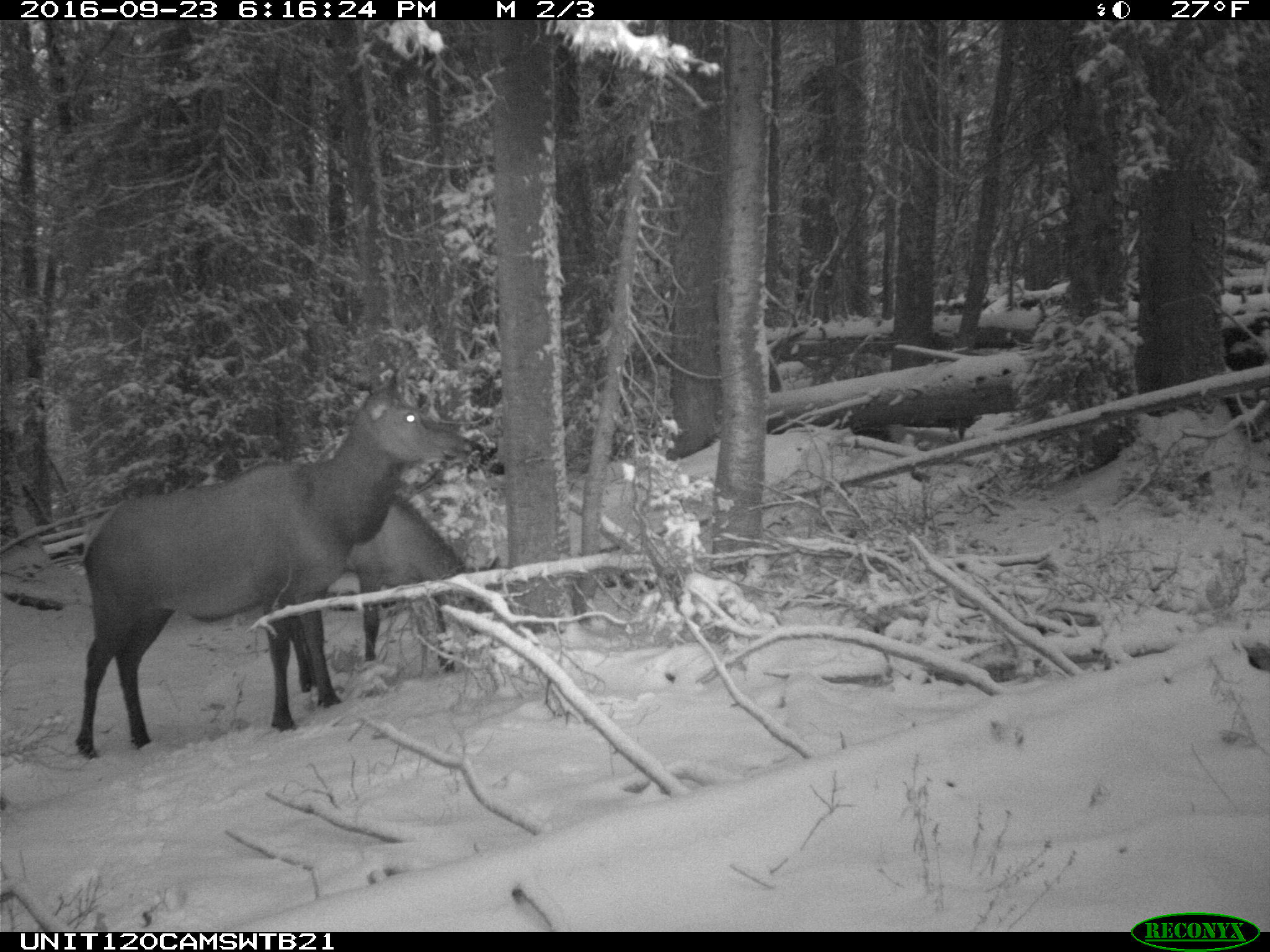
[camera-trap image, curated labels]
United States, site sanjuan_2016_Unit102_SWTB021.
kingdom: Animalia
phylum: Chordata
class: Mammalia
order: Artiodactyla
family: Cervidae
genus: Cervus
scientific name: Cervus elaphus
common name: red deer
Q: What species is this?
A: Cervus elaphus (red deer).